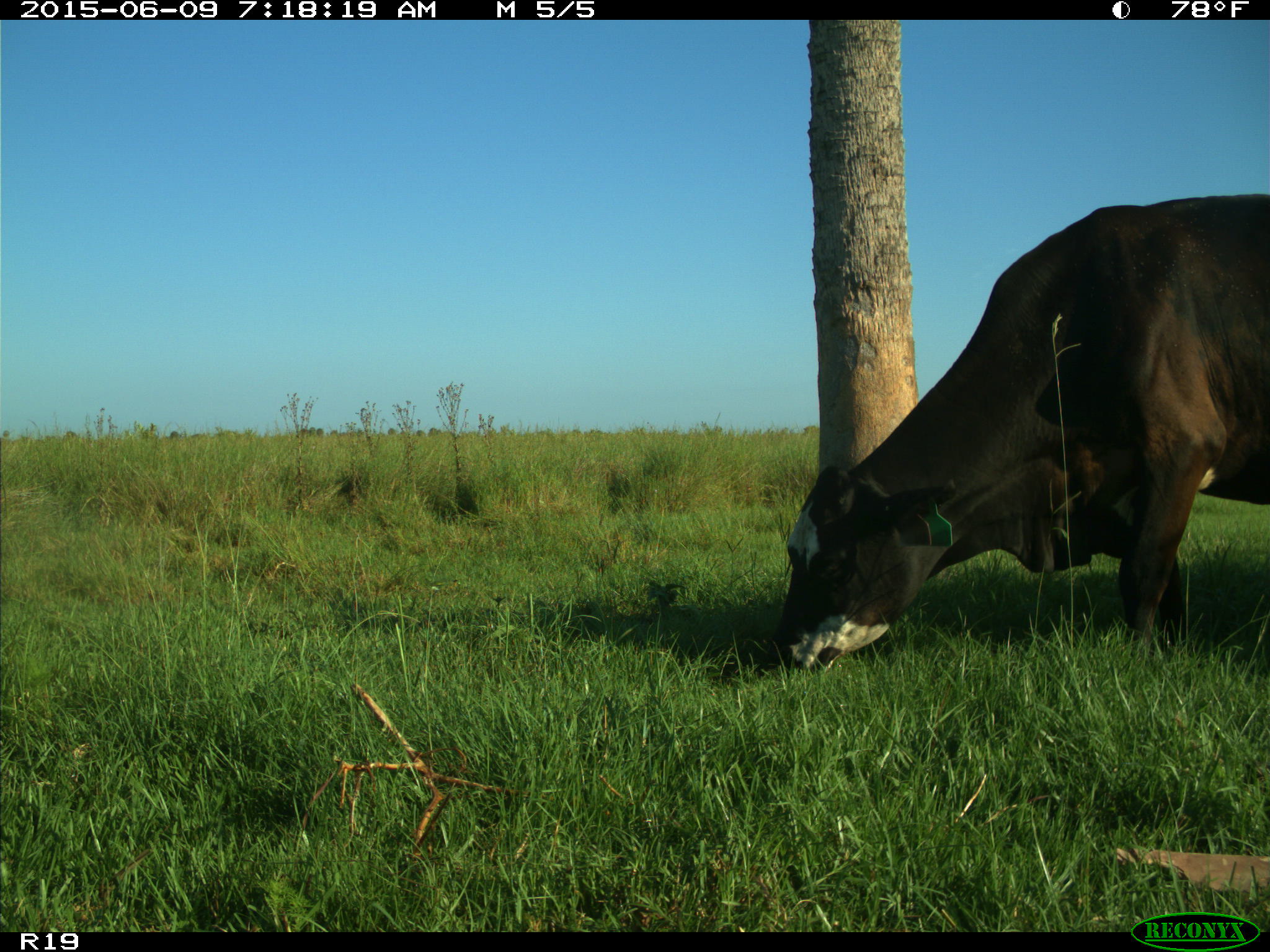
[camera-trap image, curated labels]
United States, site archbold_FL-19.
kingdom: Animalia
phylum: Chordata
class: Mammalia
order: Artiodactyla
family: Bovidae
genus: Bos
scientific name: Bos taurus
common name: domestic cow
Bos taurus (domestic cow).